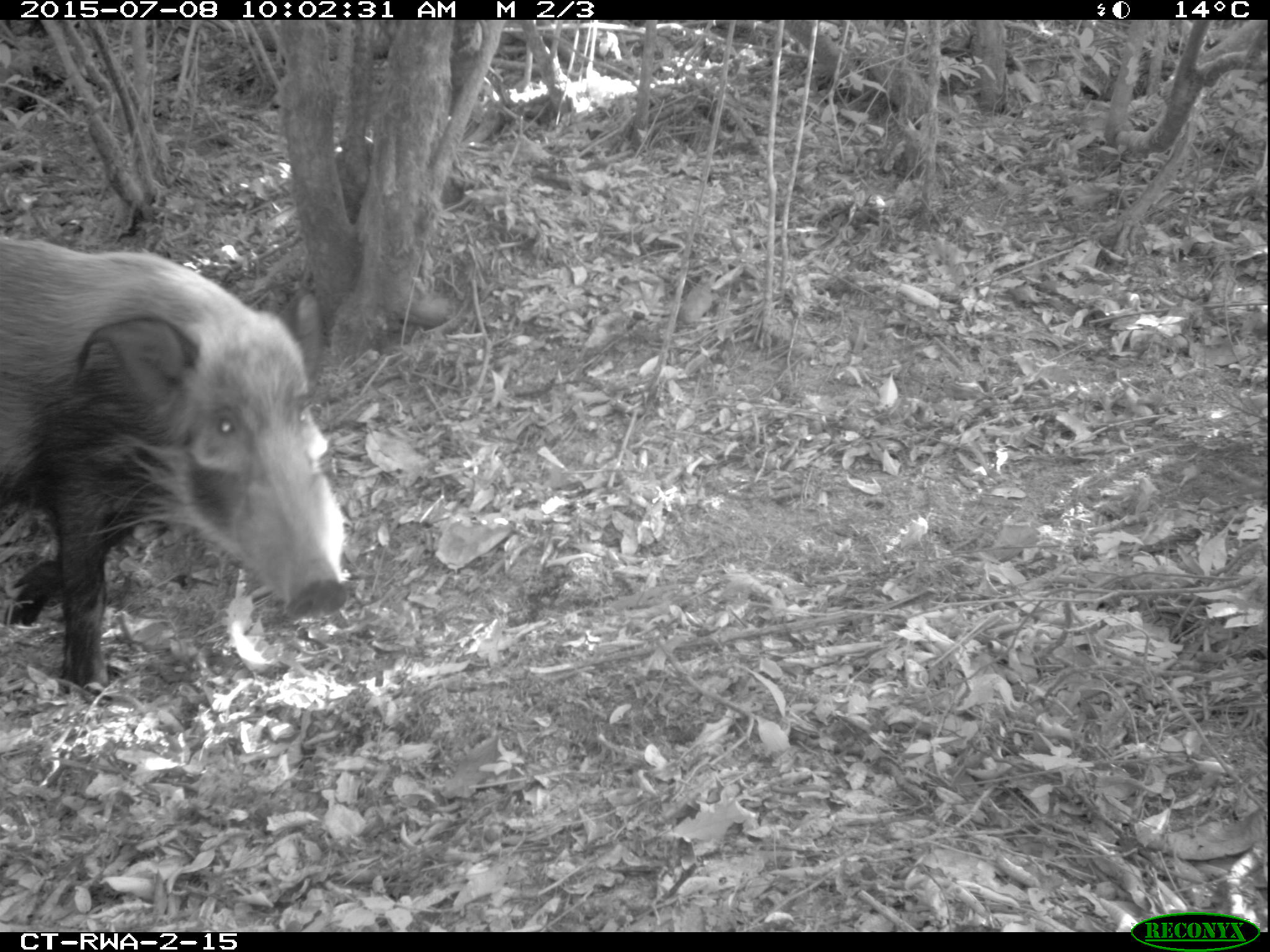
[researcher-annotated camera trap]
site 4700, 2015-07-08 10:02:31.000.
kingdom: Animalia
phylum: Chordata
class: Mammalia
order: Artiodactyla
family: Suidae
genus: Potamochoerus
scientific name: Potamochoerus larvatus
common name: bushpig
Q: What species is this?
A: Potamochoerus larvatus (bushpig).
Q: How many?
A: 1.